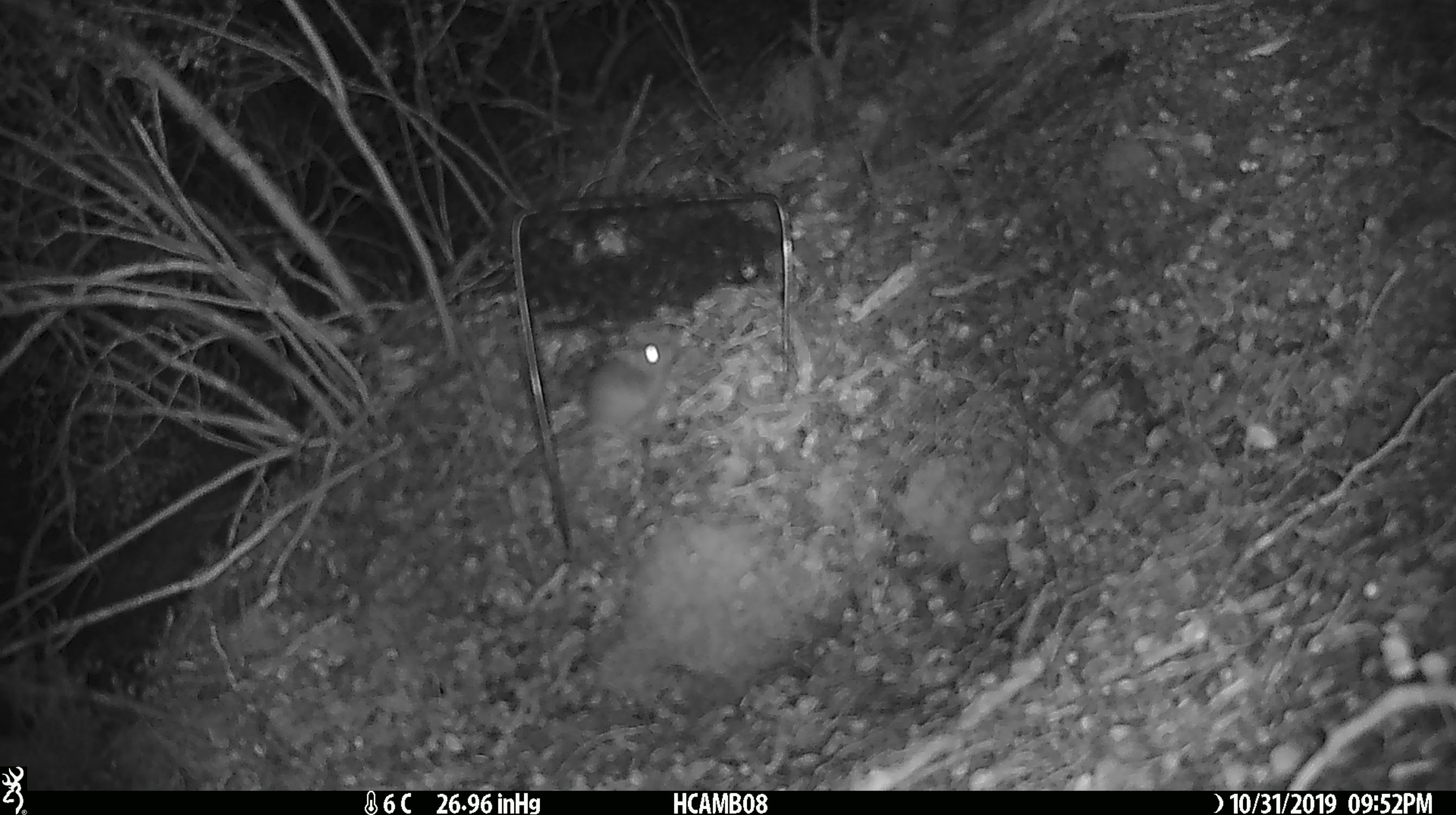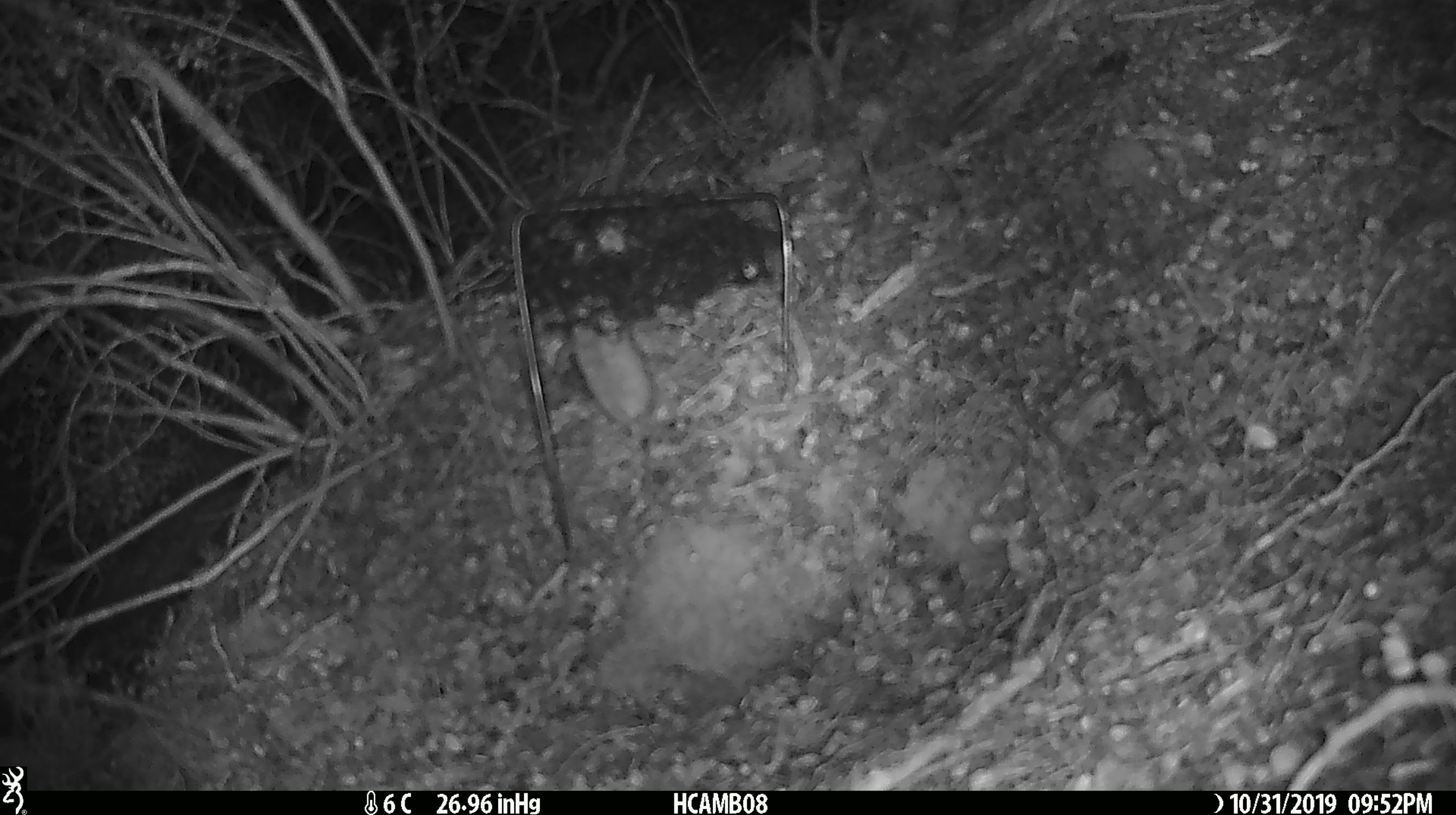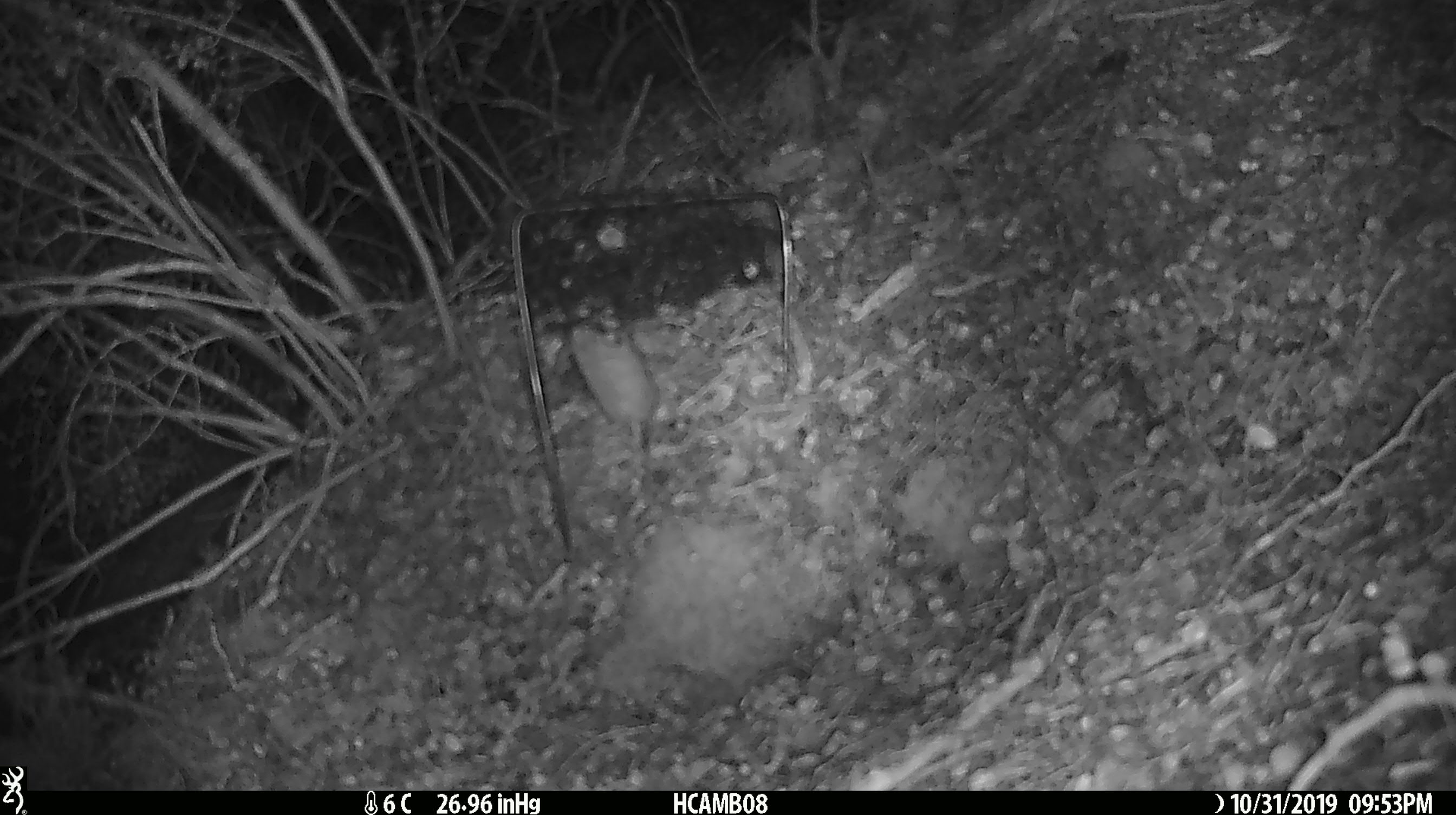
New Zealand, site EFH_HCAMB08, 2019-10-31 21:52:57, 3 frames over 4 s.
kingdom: Animalia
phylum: Chordata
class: Mammalia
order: Rodentia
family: Muridae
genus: Mus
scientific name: Mus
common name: mouse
Mouse (Mus).